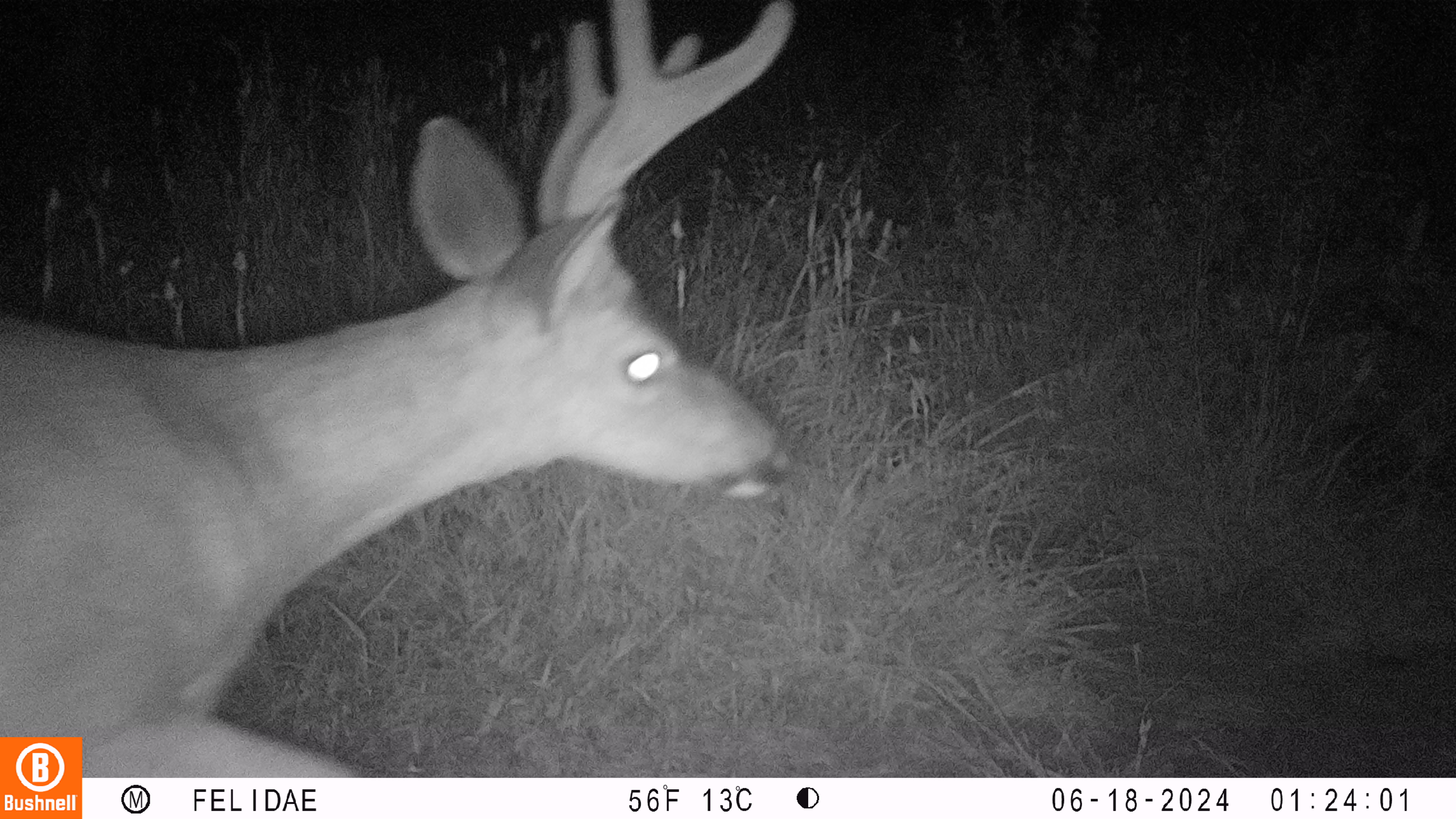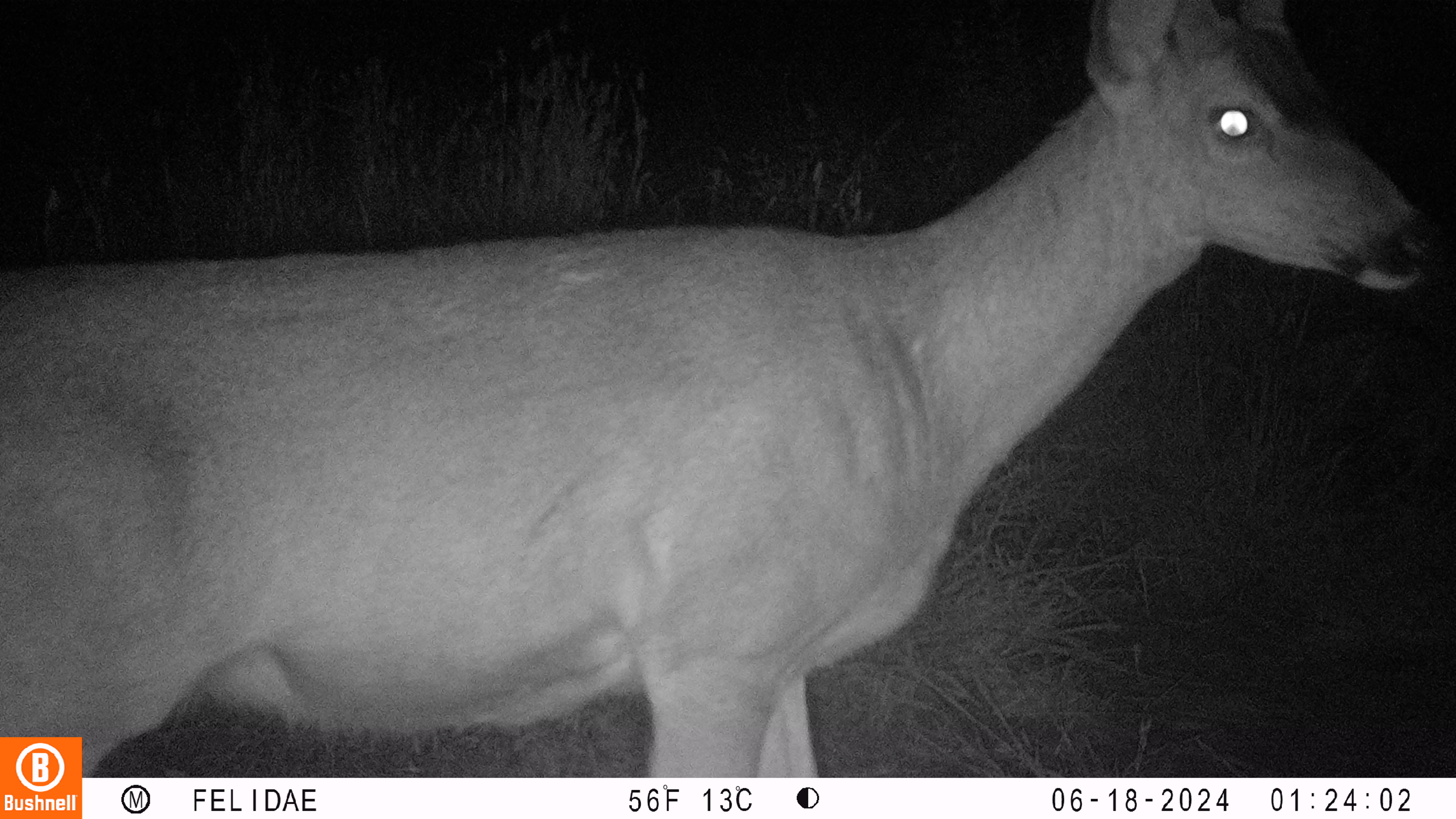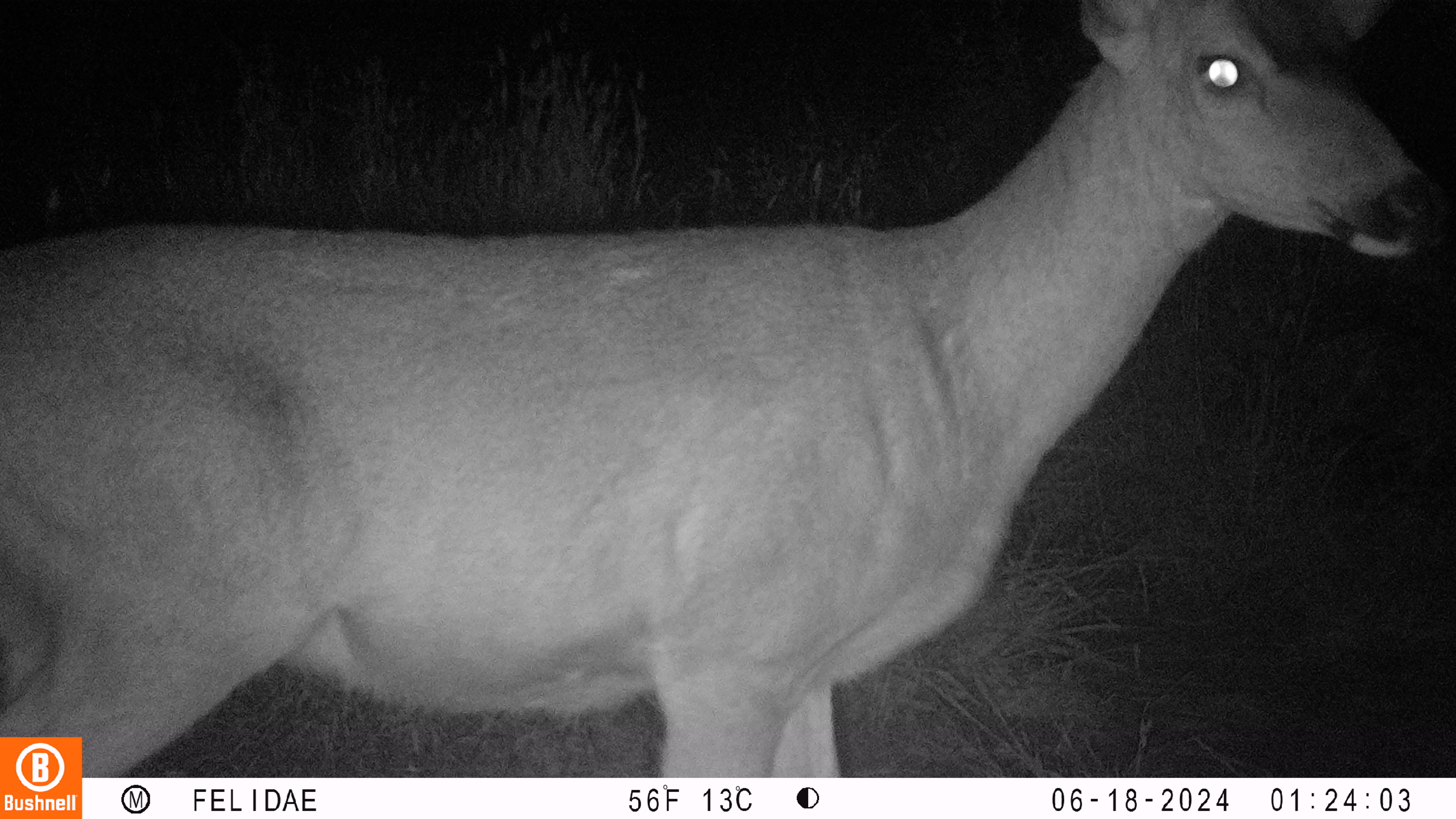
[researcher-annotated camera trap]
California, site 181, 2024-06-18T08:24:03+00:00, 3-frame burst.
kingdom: Animalia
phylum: Chordata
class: Mammalia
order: Artiodactyla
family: Cervidae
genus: Odocoileus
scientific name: Odocoileus hemionus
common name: mule deer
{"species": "mule deer (Odocoileus hemionus)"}